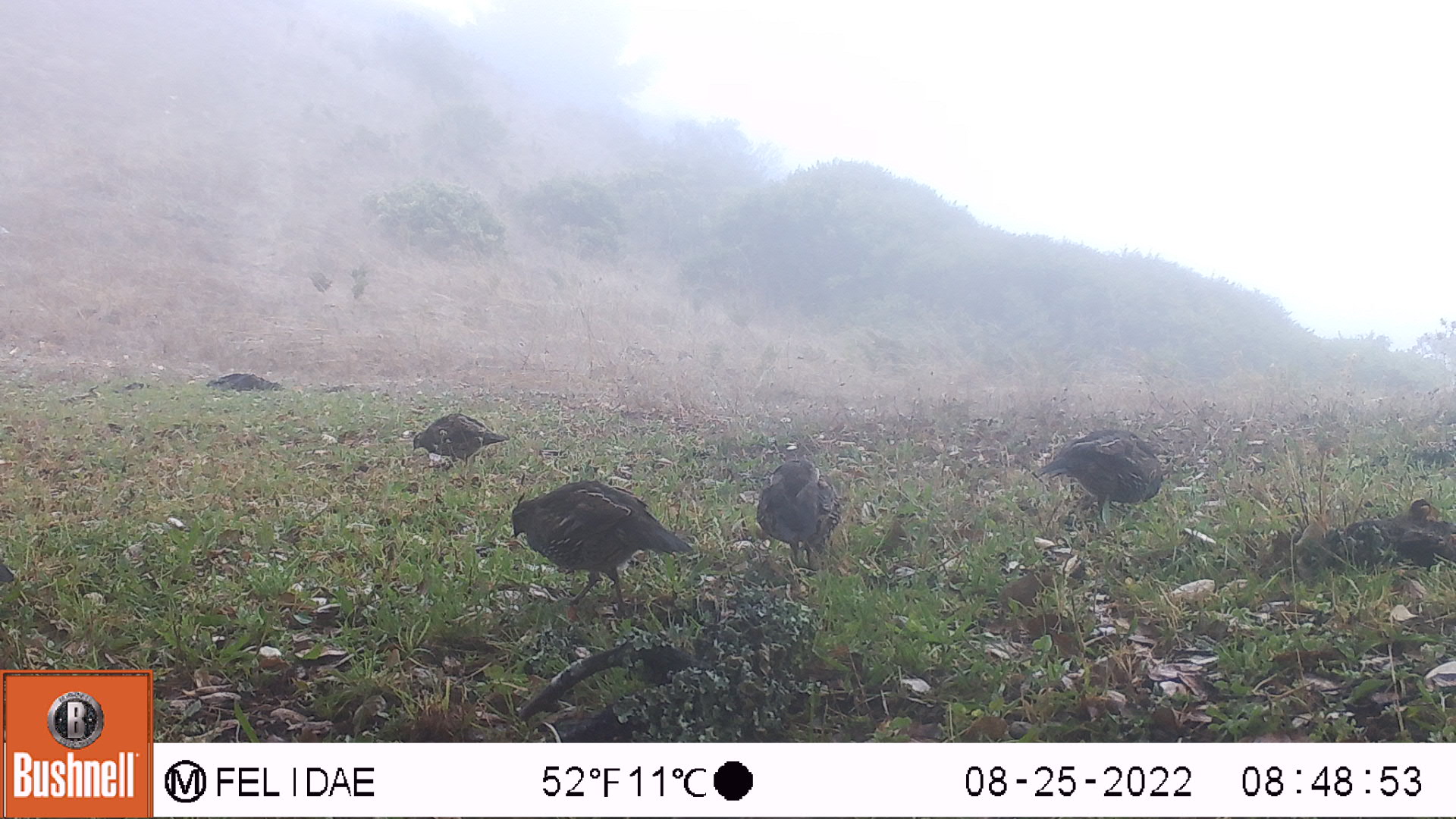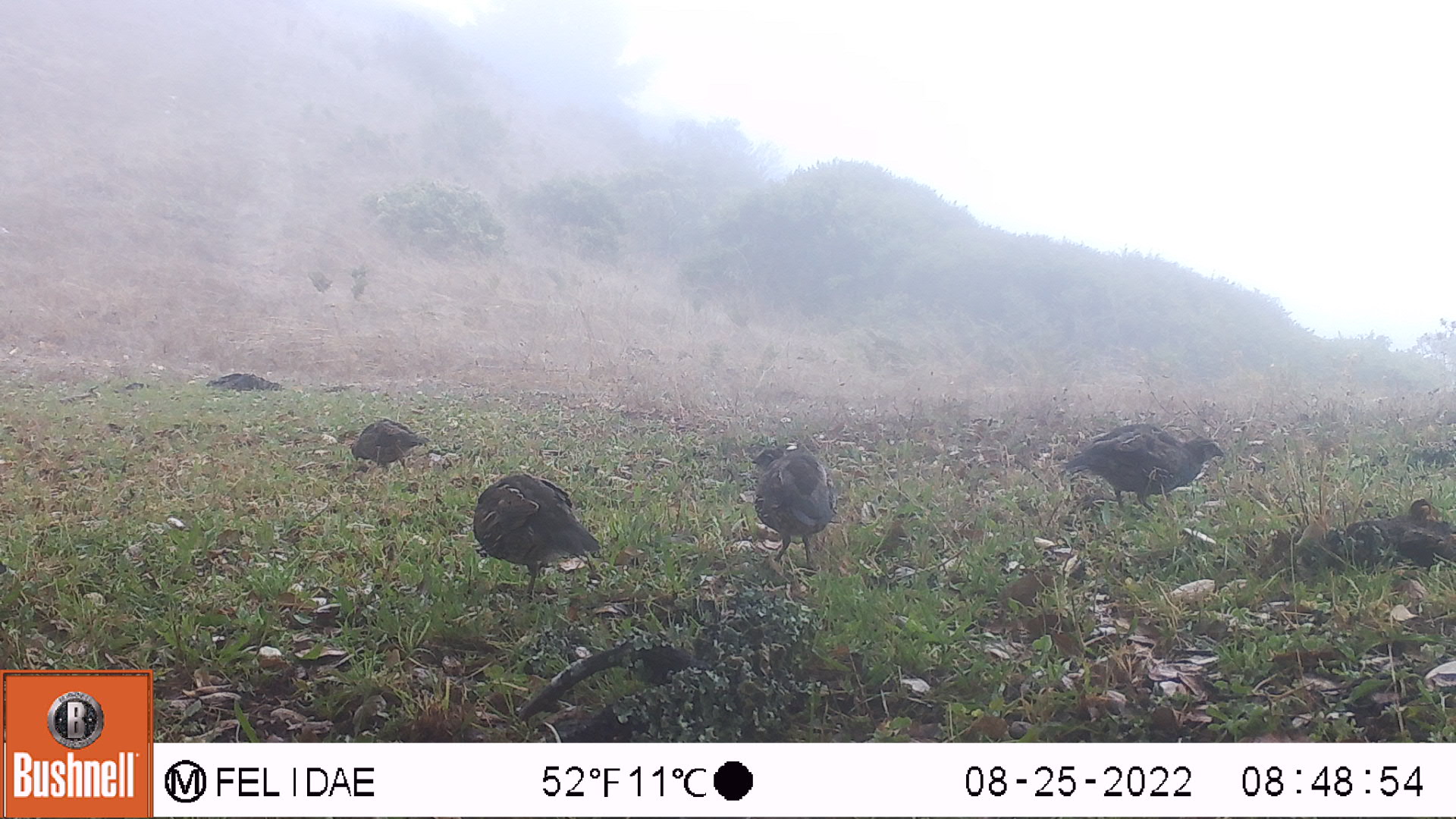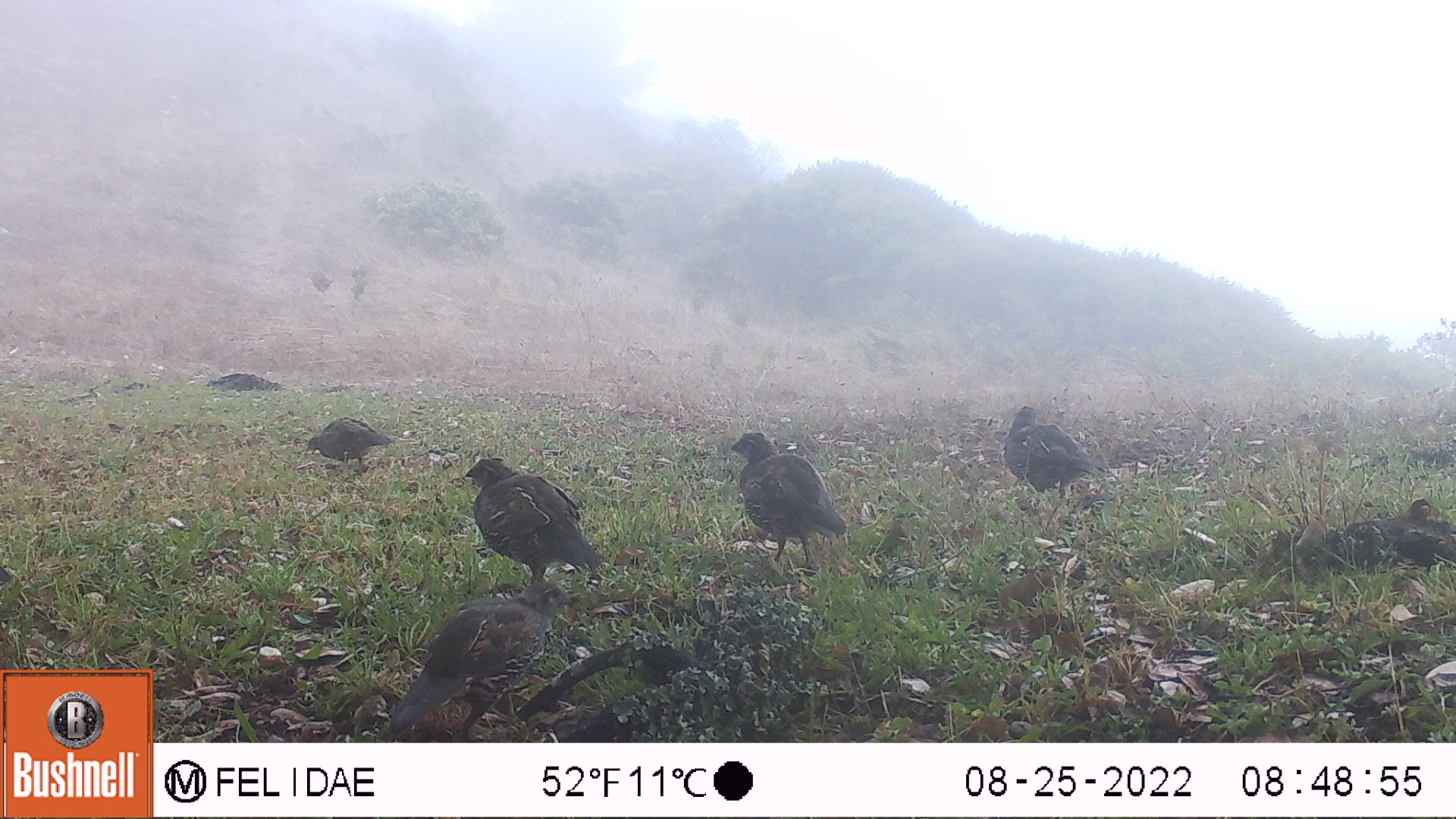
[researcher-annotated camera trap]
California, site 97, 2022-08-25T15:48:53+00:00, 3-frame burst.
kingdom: Animalia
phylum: Chordata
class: Aves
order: Galliformes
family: Odontophoridae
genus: Callipepla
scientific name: Callipepla californica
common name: california quail